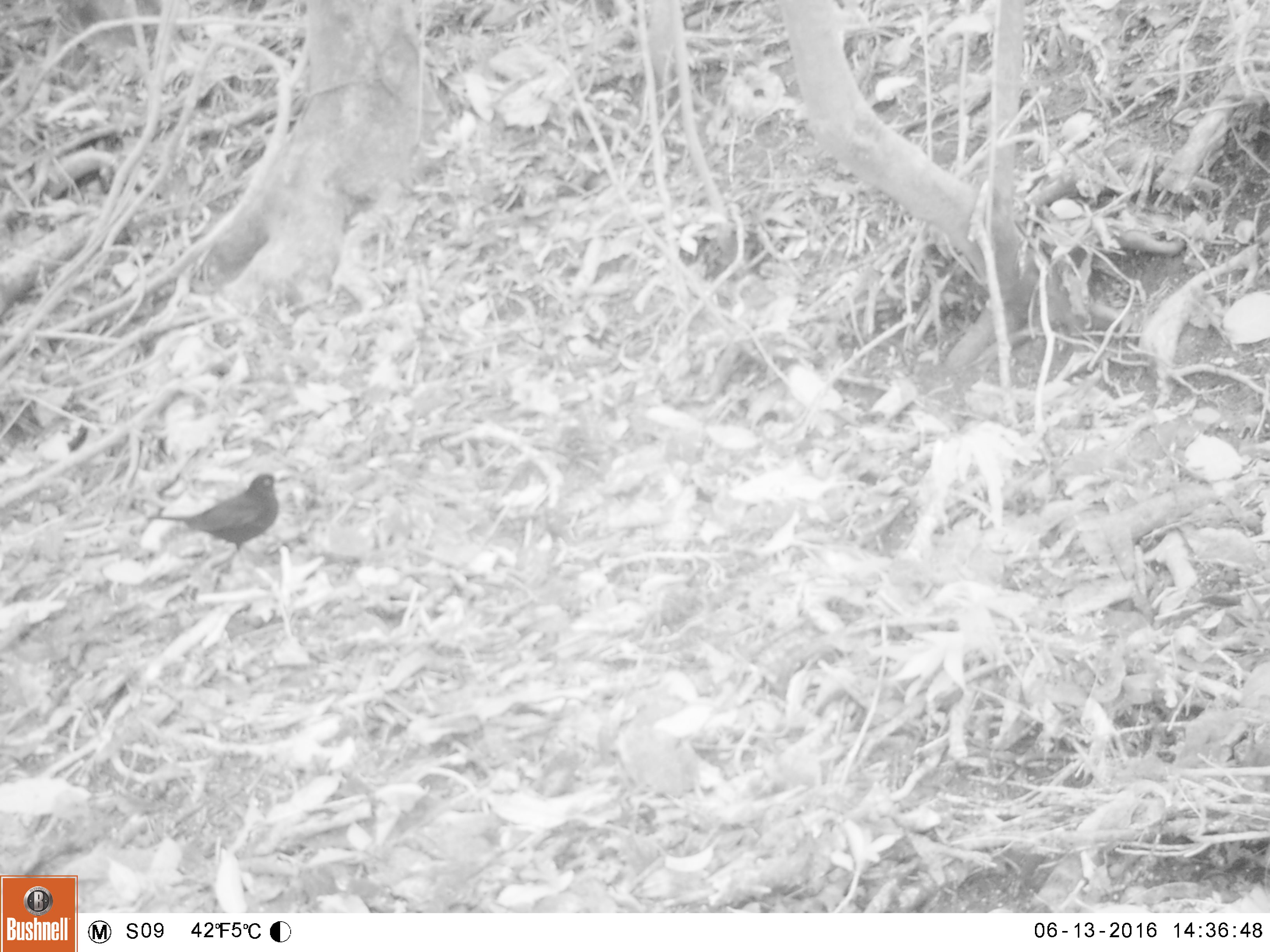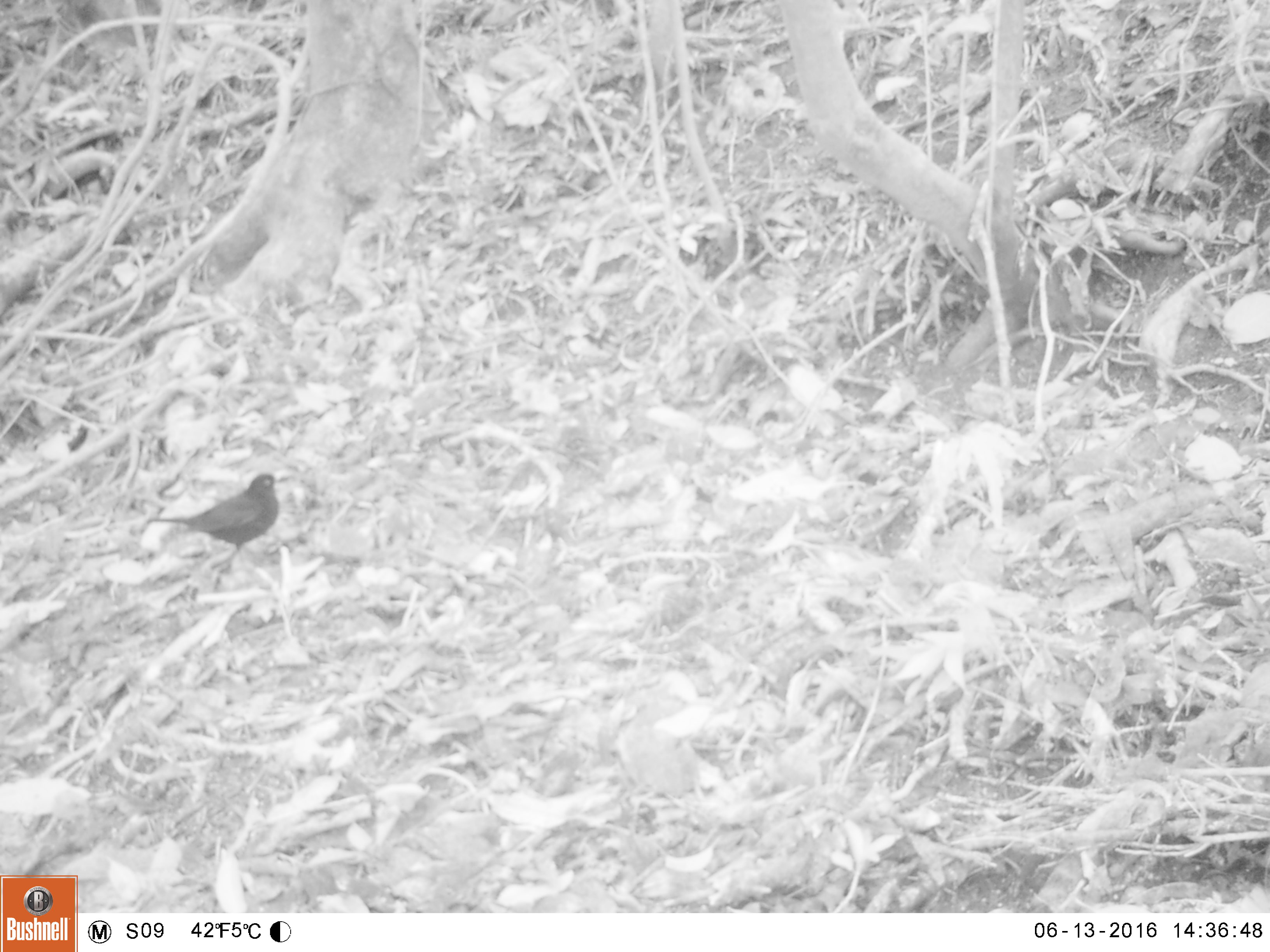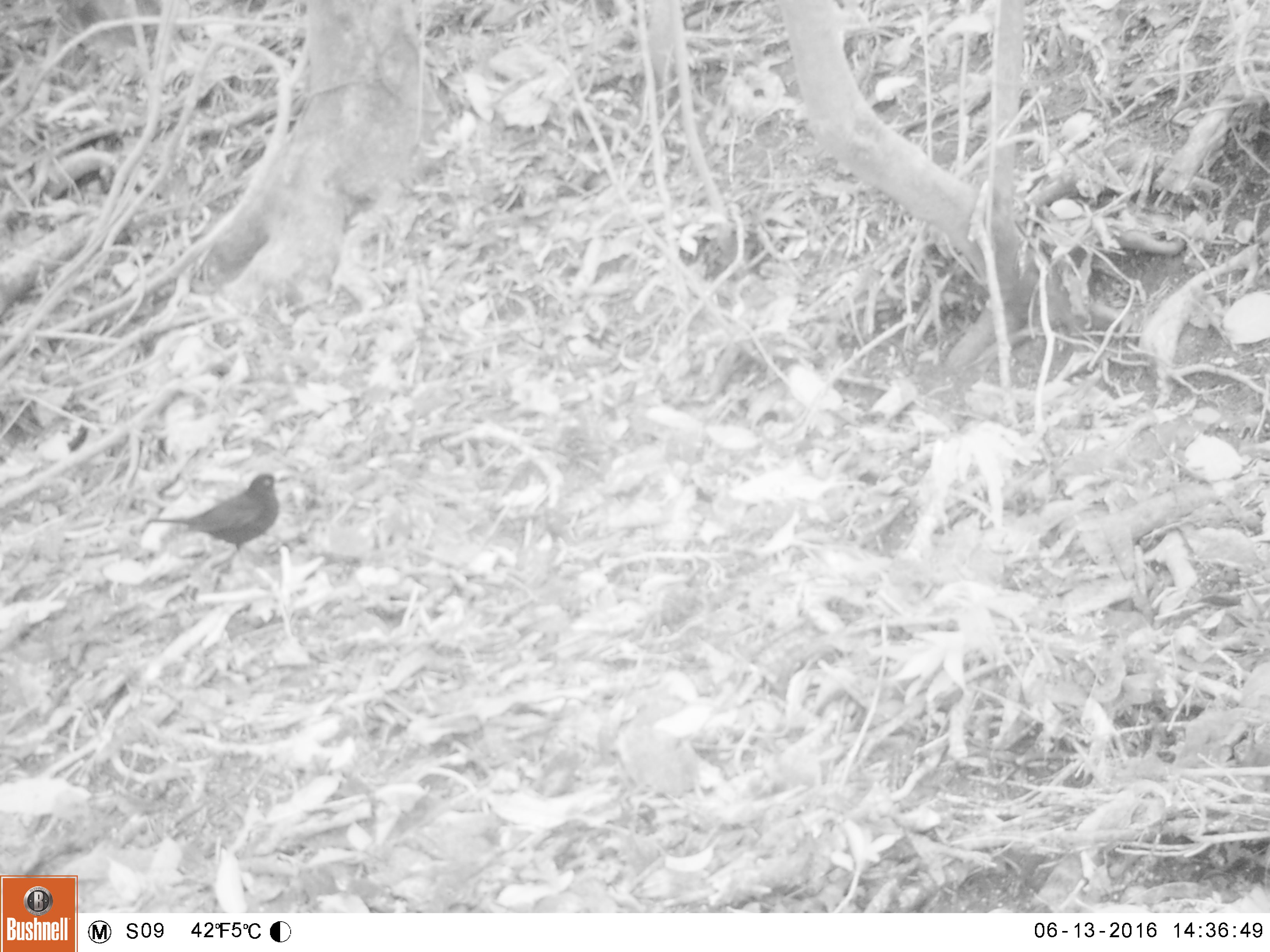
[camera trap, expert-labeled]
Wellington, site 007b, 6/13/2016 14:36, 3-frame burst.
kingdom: Animalia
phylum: Chordata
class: Aves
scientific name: Aves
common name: bird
Bird (Aves).